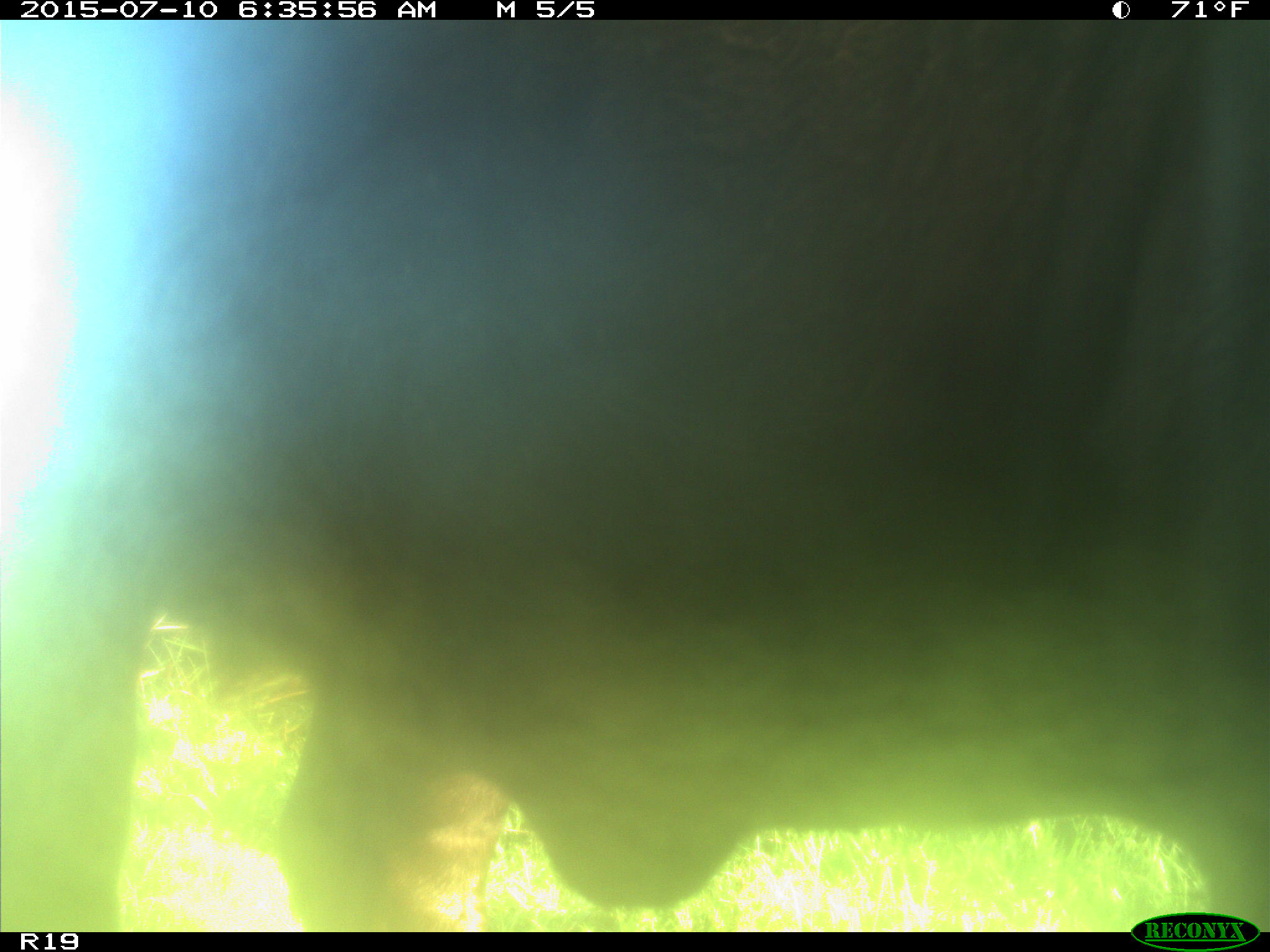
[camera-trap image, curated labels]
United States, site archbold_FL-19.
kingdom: Animalia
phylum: Chordata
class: Mammalia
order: Artiodactyla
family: Bovidae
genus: Bos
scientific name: Bos taurus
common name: domestic cow